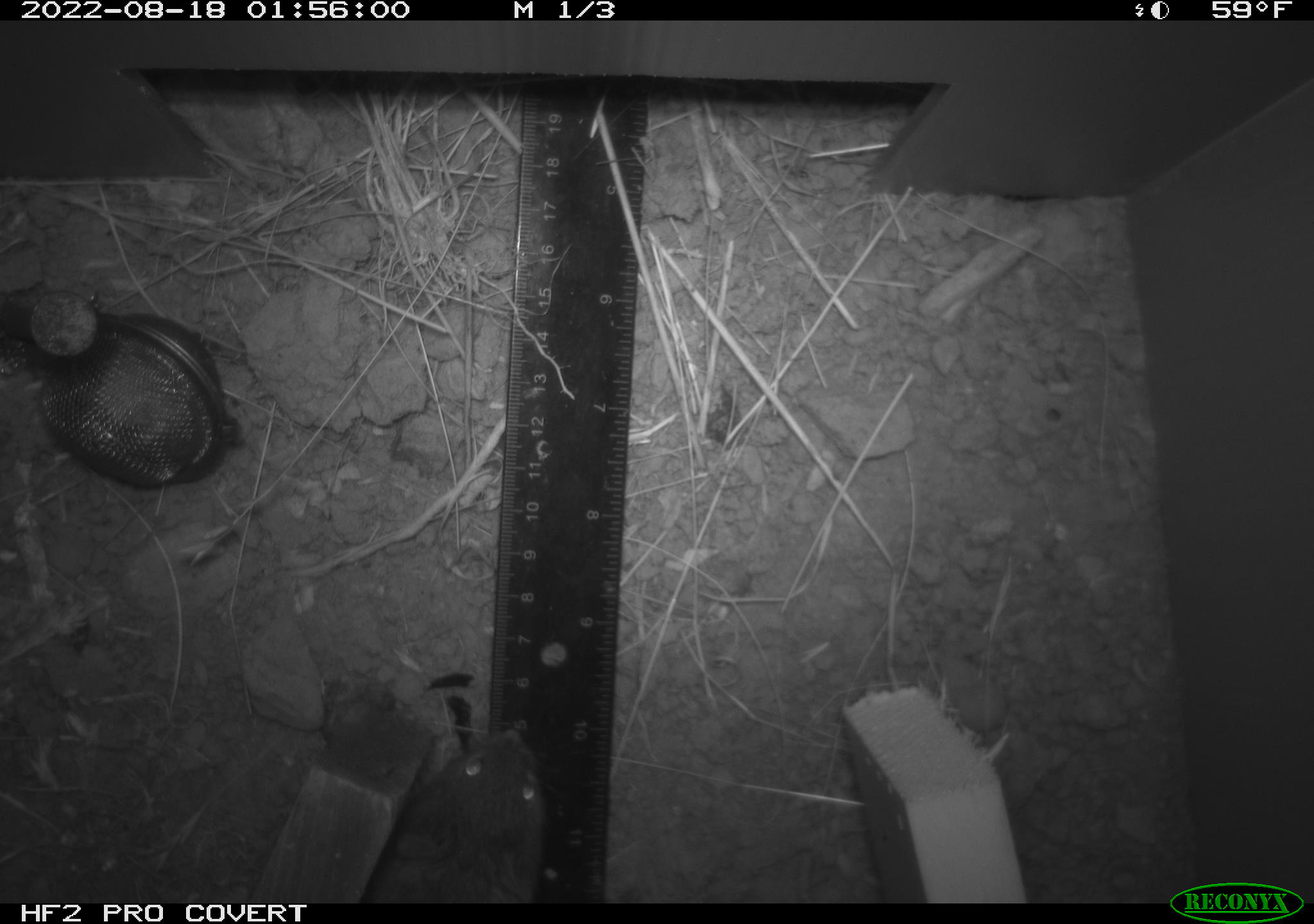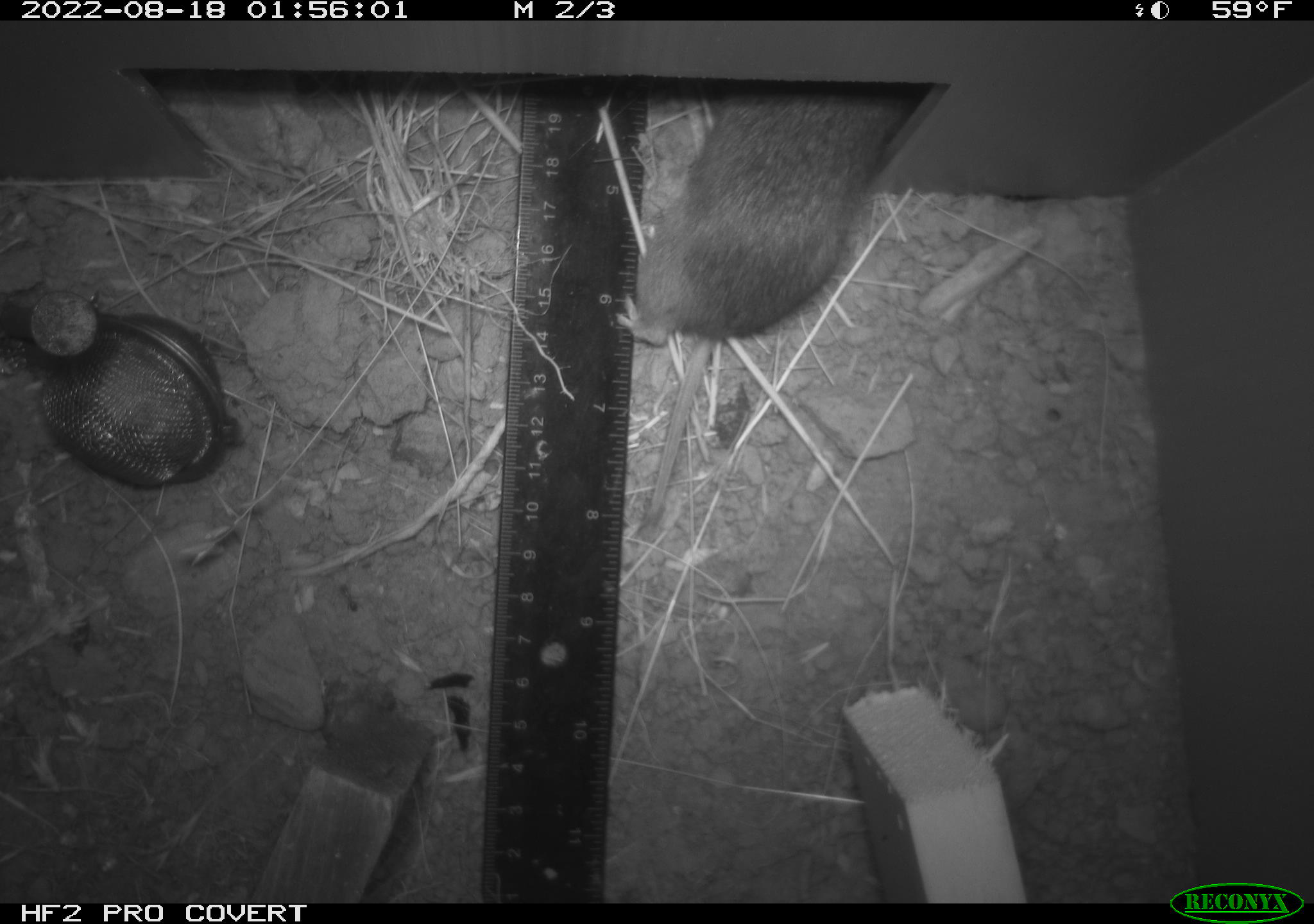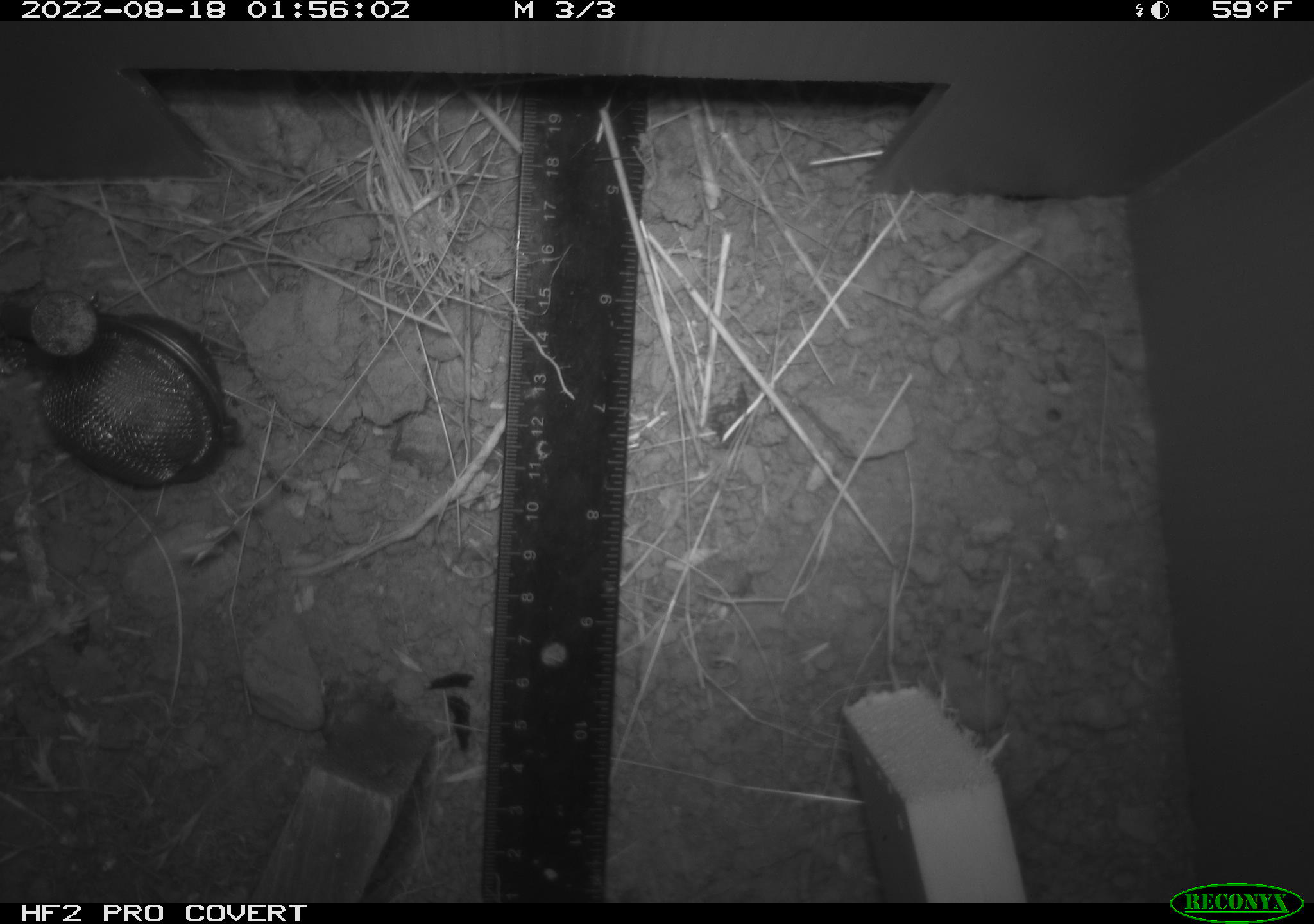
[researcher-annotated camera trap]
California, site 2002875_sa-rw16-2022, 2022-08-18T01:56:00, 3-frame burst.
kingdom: Animalia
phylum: Chordata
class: Mammalia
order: Rodentia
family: Cricetidae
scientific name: Arvicolinae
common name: voles, lemmings, and muskrats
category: arvicolinae subfamily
Arvicolinae subfamily (voles, lemmings, and muskrats) (Arvicolinae).